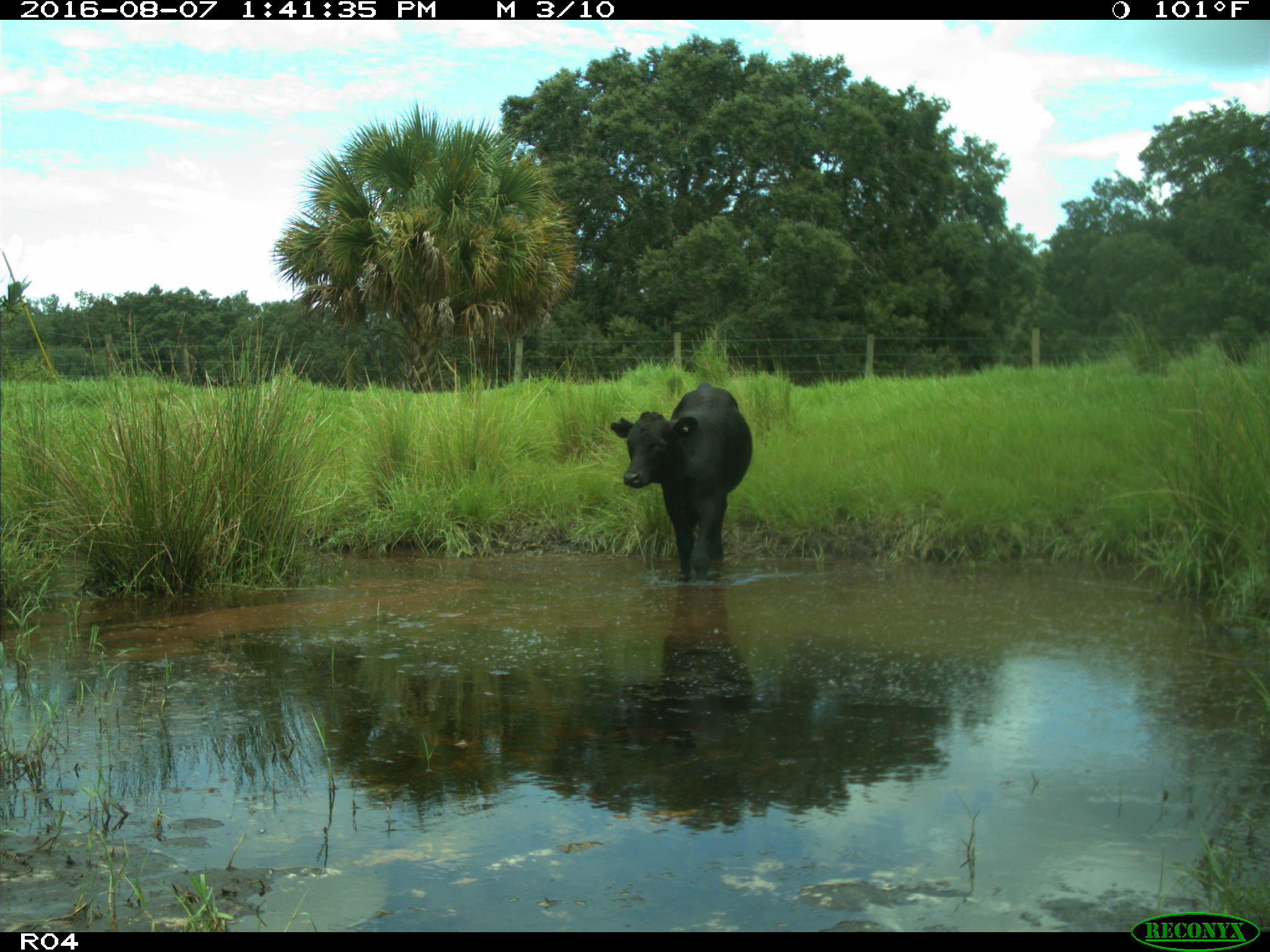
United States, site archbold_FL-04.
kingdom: Animalia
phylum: Chordata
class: Mammalia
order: Artiodactyla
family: Bovidae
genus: Bos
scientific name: Bos taurus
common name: domestic cow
Bos taurus (domestic cow).